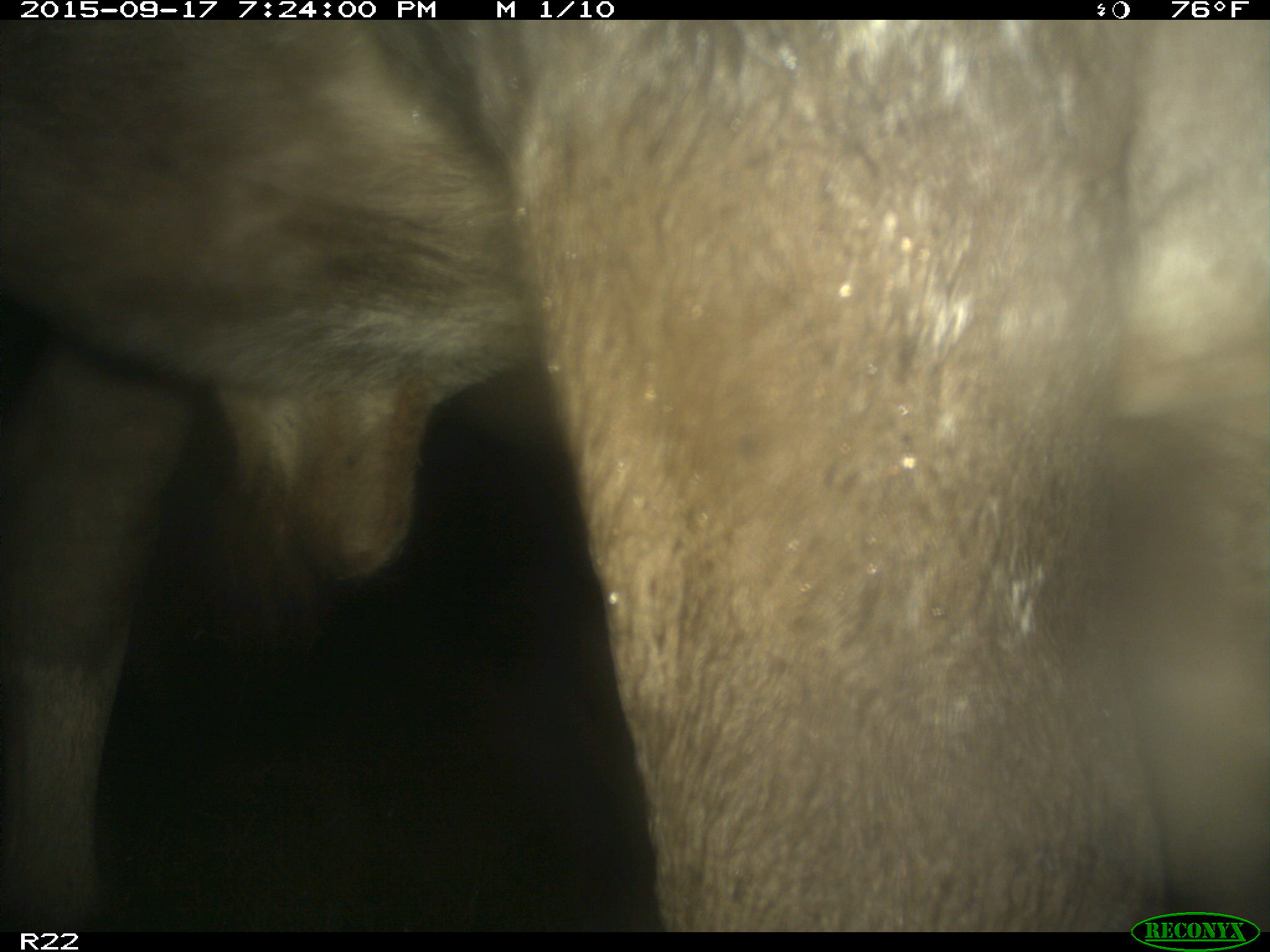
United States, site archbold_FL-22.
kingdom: Animalia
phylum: Chordata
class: Mammalia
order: Artiodactyla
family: Bovidae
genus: Bos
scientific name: Bos taurus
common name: domestic cow